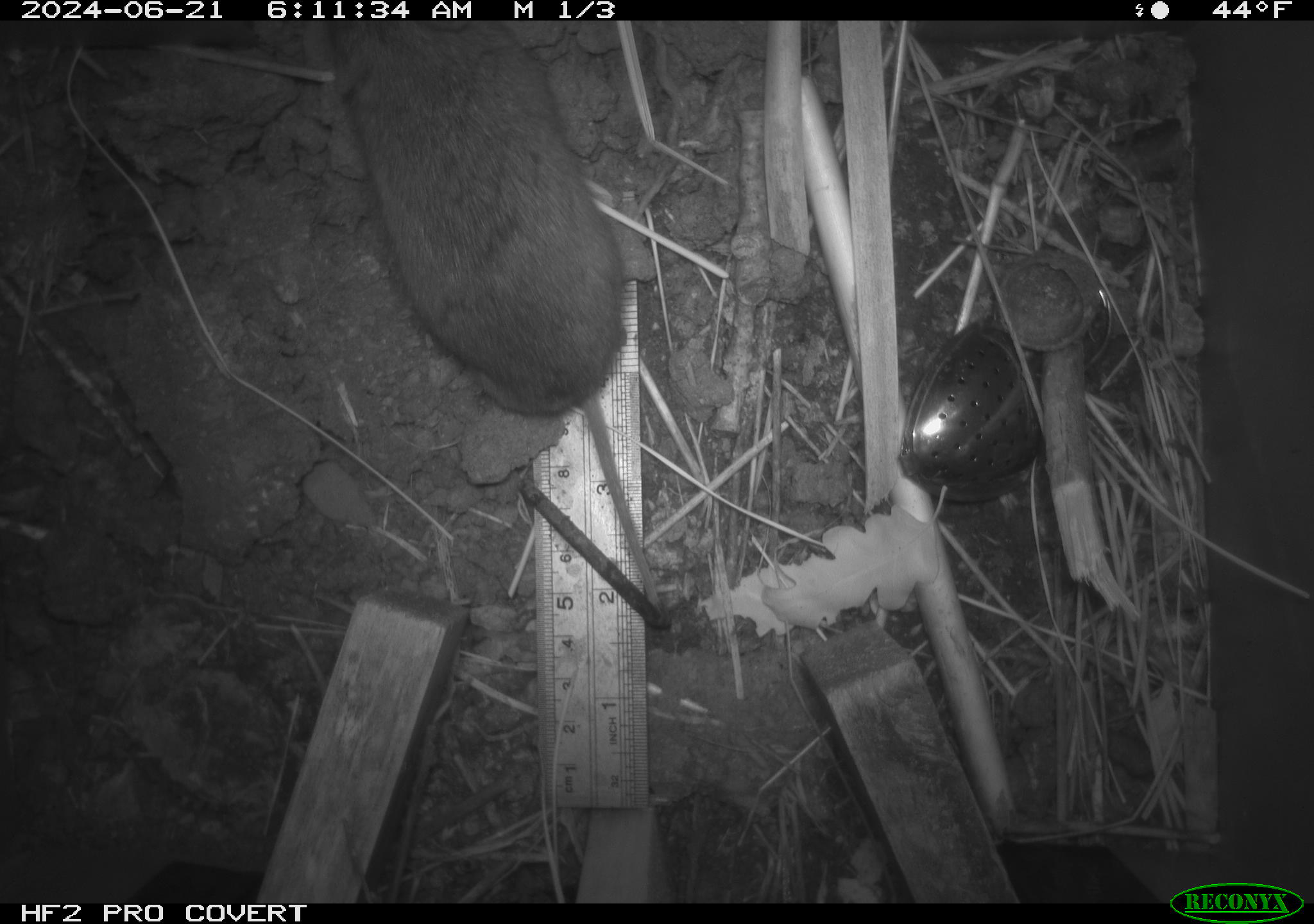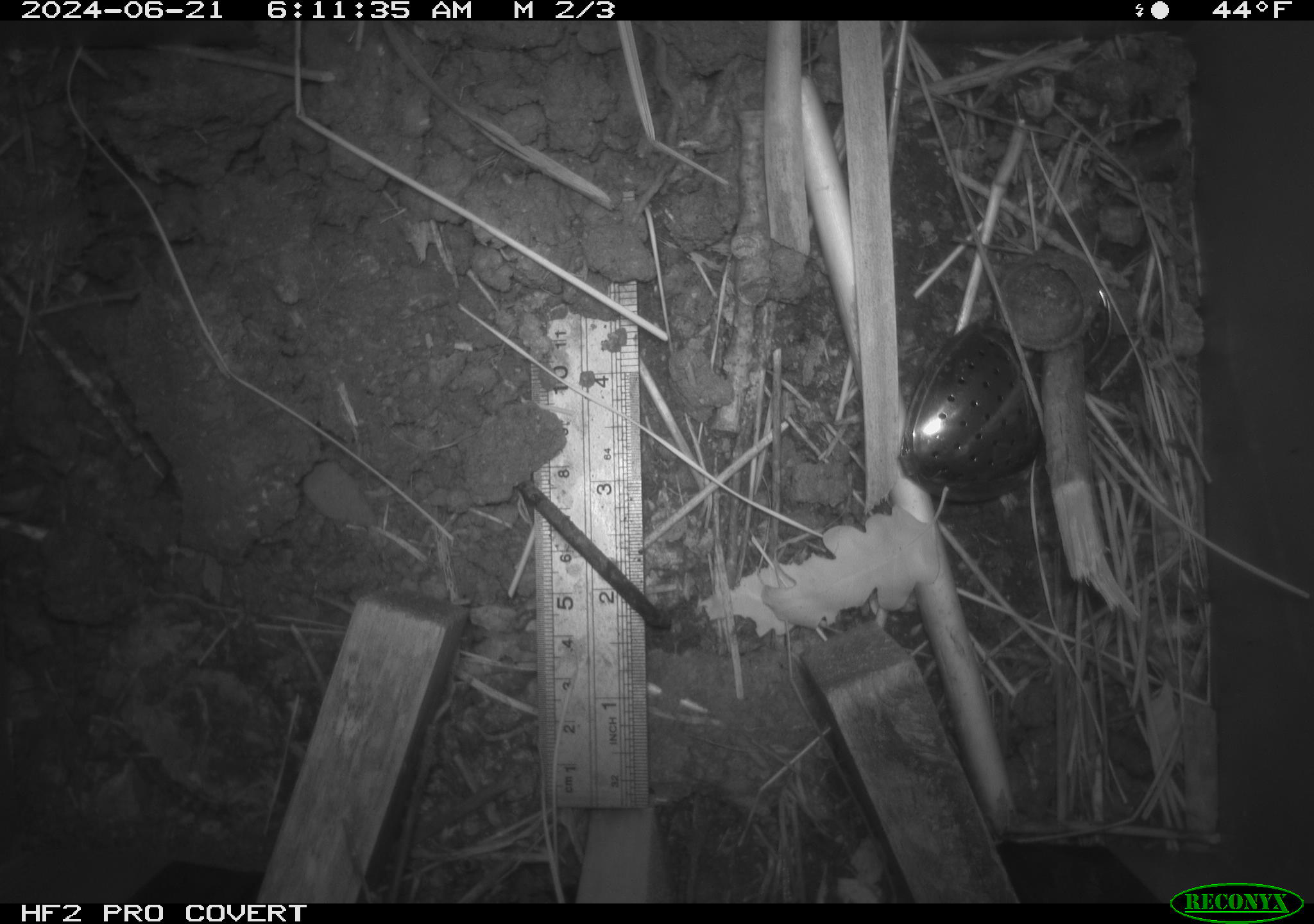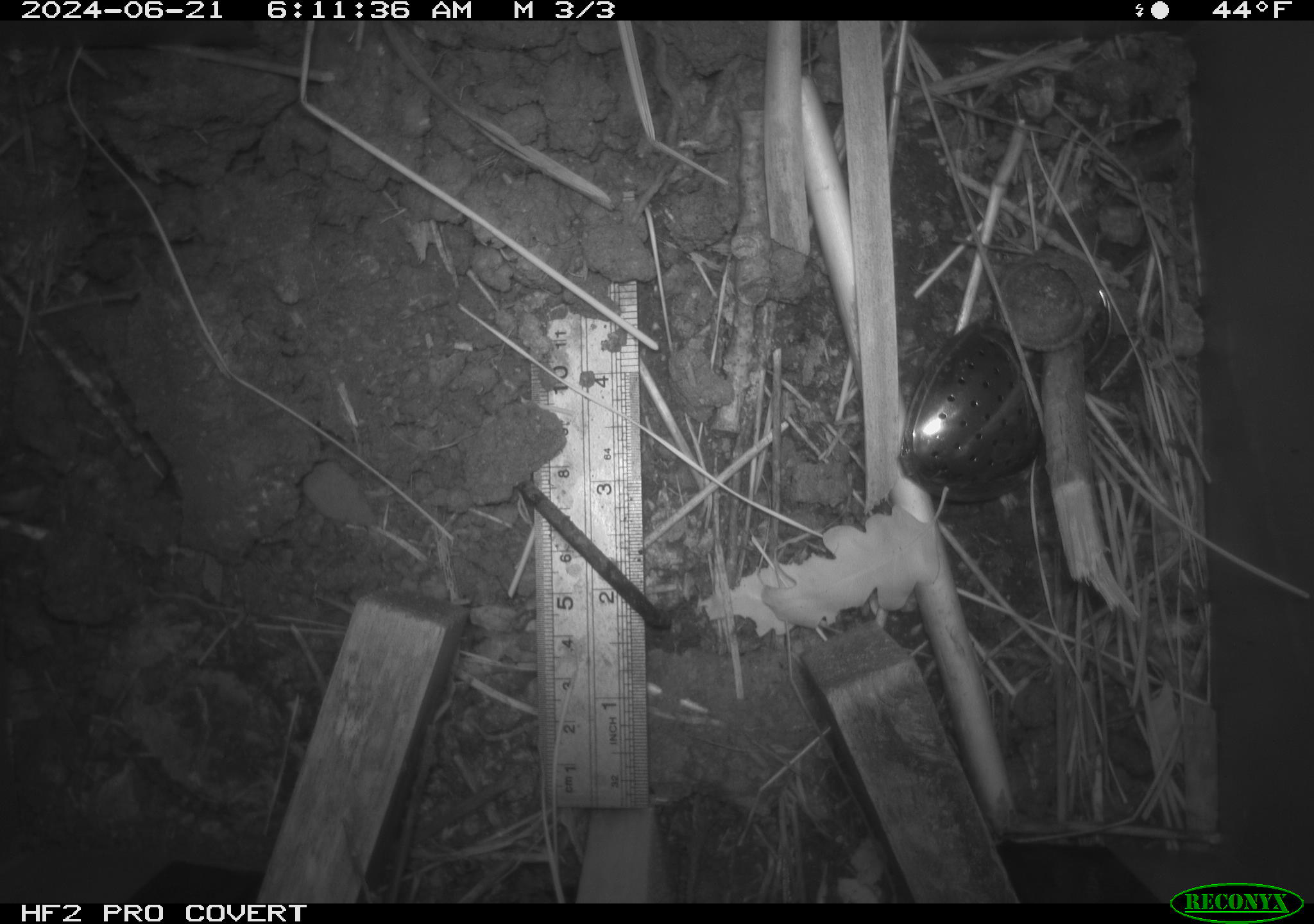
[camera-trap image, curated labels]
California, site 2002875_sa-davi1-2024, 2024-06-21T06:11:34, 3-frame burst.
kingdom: Animalia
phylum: Chordata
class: Mammalia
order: Rodentia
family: Cricetidae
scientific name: Arvicolinae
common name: voles, lemmings, and muskrats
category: arvicolinae subfamily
Arvicolinae subfamily (voles, lemmings, and muskrats) (Arvicolinae).